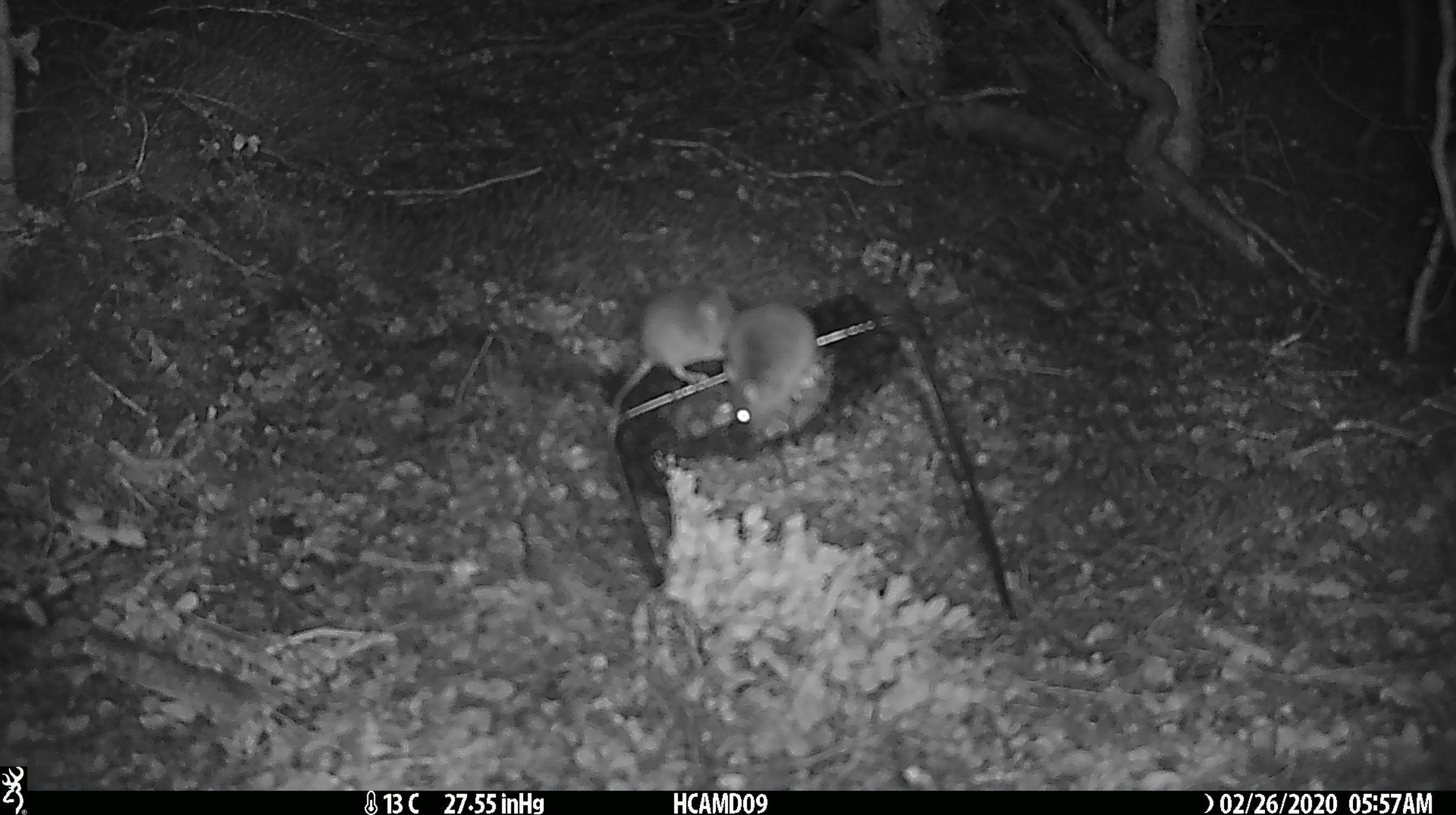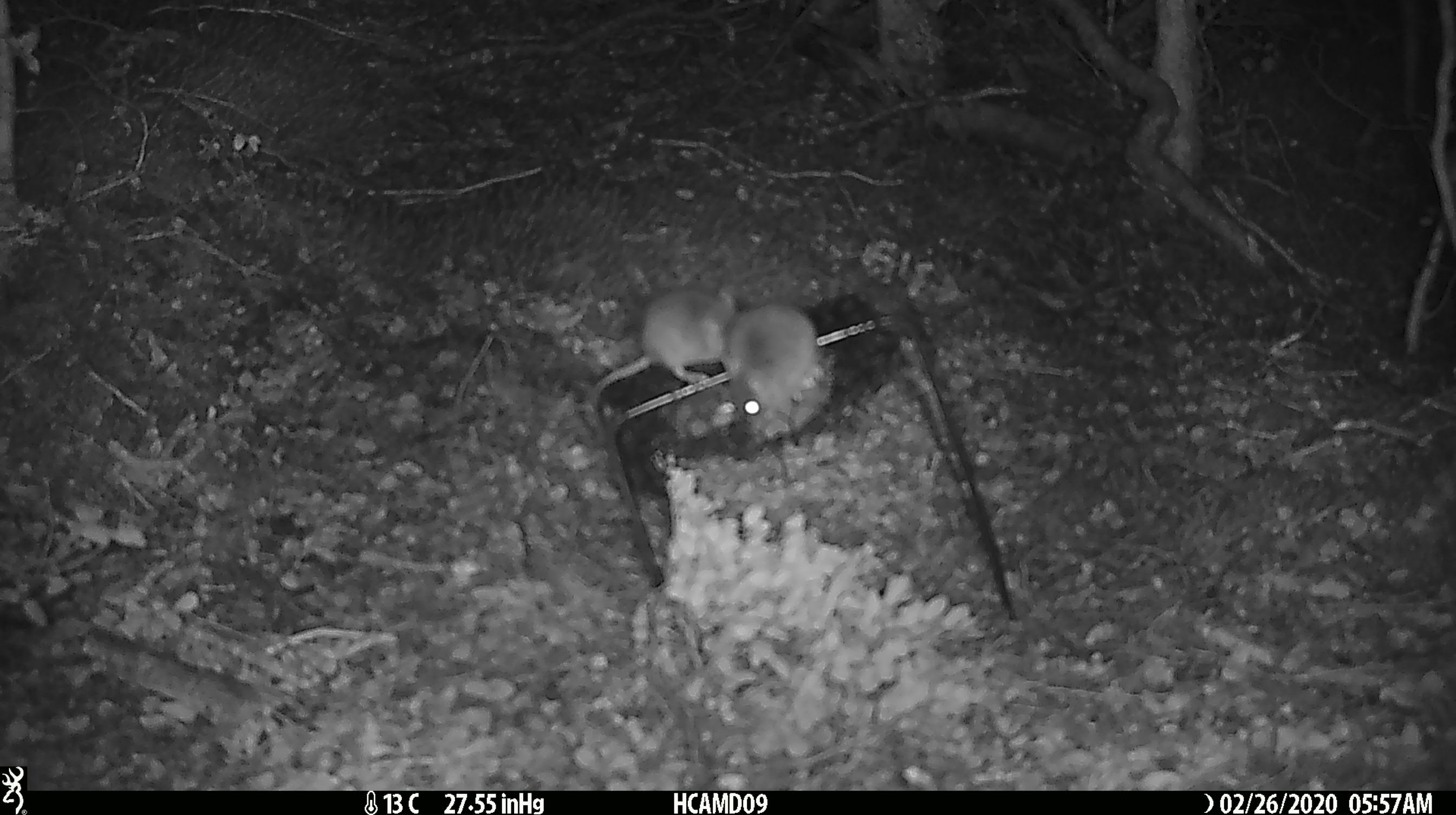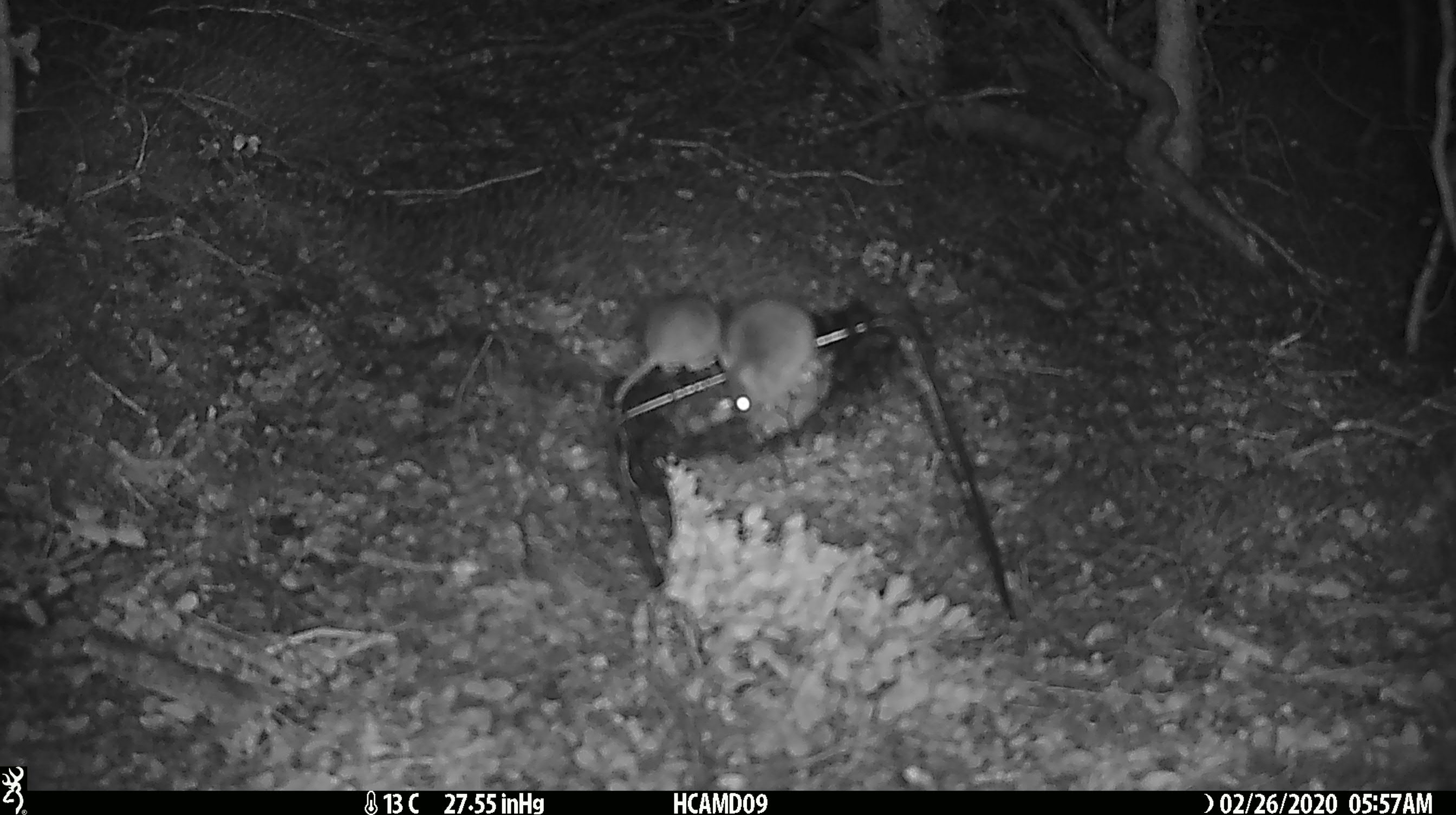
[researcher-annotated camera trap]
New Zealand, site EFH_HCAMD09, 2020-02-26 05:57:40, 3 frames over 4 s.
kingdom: Animalia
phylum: Chordata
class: Mammalia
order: Rodentia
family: Muridae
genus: Mus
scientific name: Mus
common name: mouse